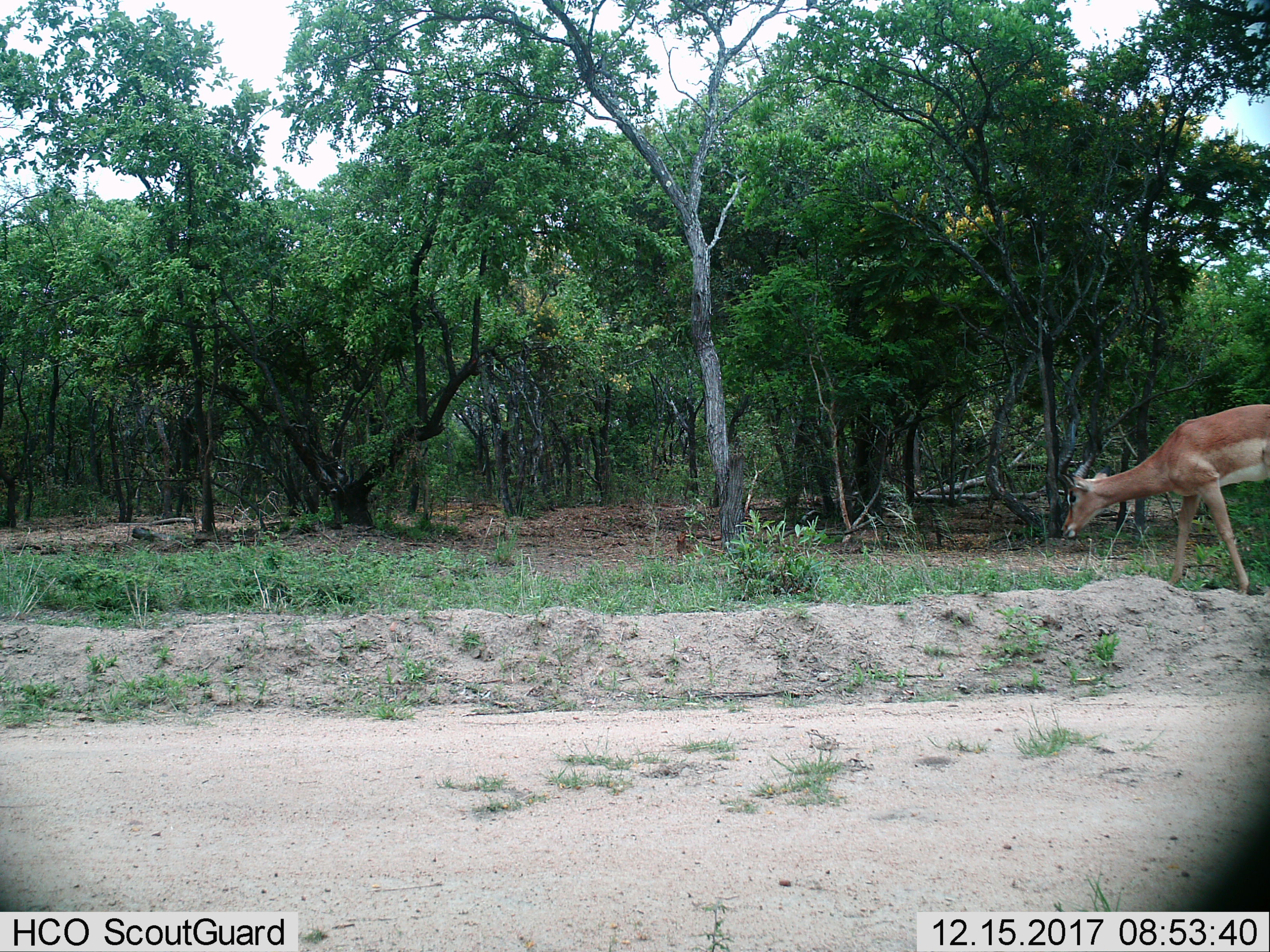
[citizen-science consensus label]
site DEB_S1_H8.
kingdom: Animalia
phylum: Chordata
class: Mammalia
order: Artiodactyla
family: Bovidae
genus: Aepyceros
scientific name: Aepyceros melampus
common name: impala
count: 1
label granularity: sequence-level